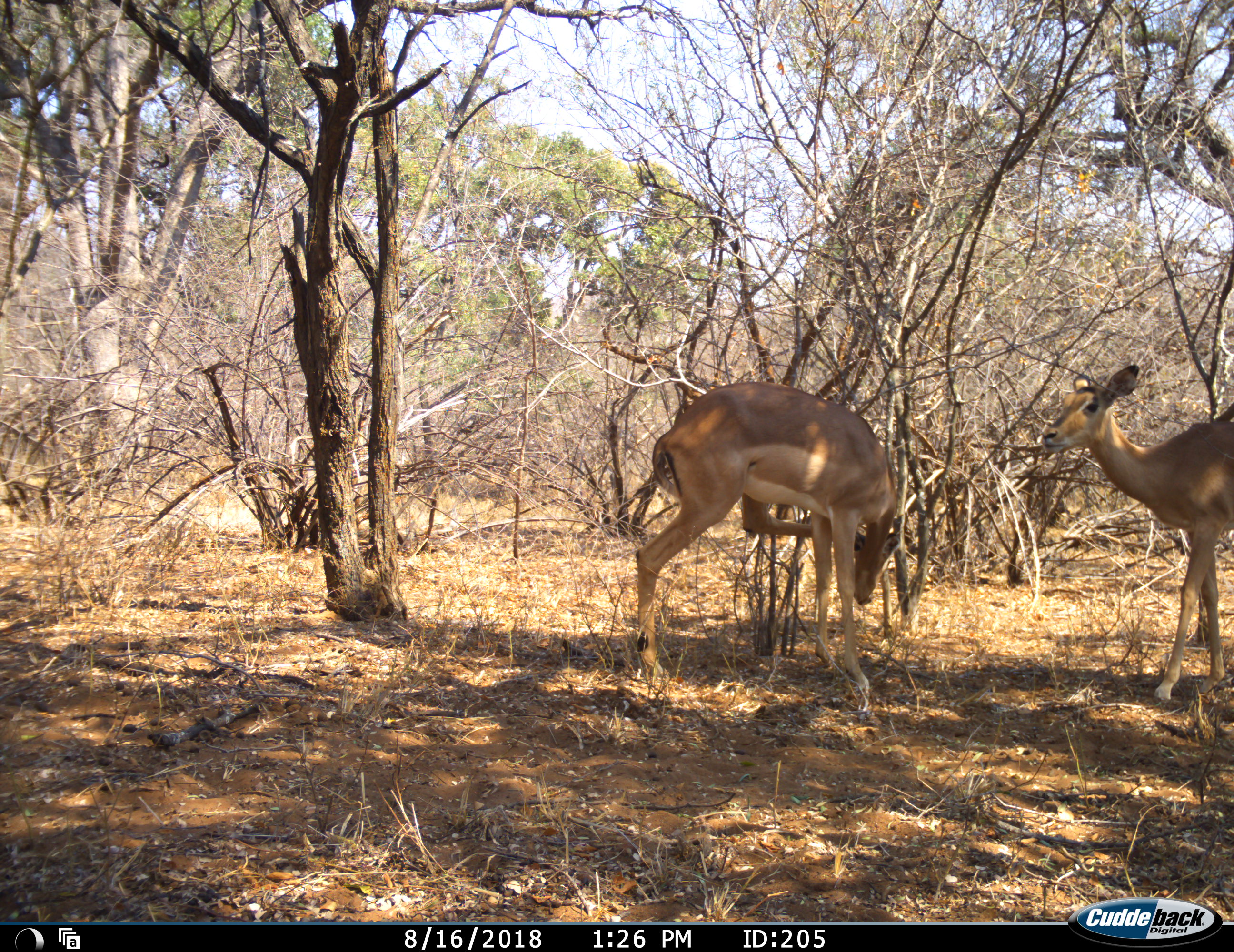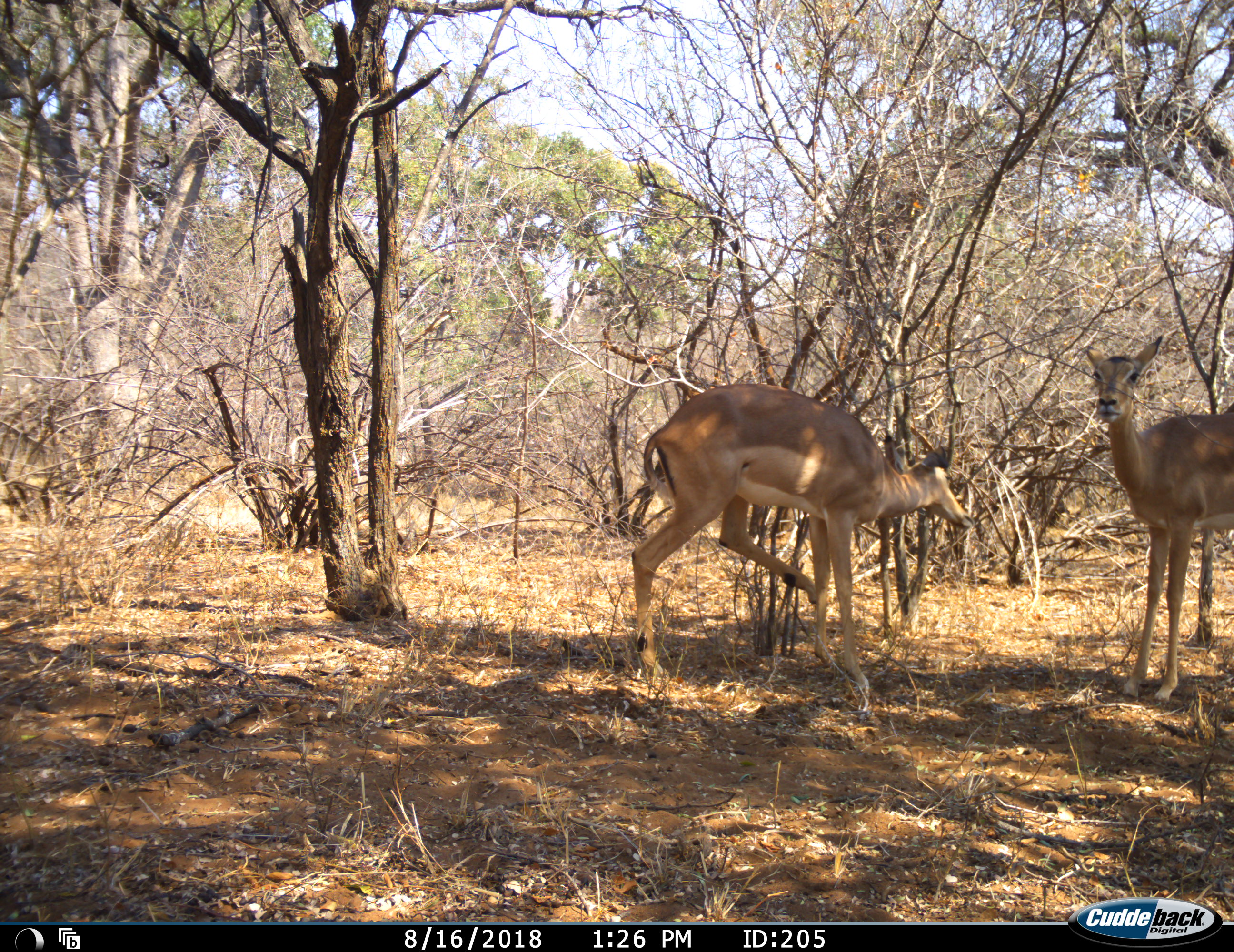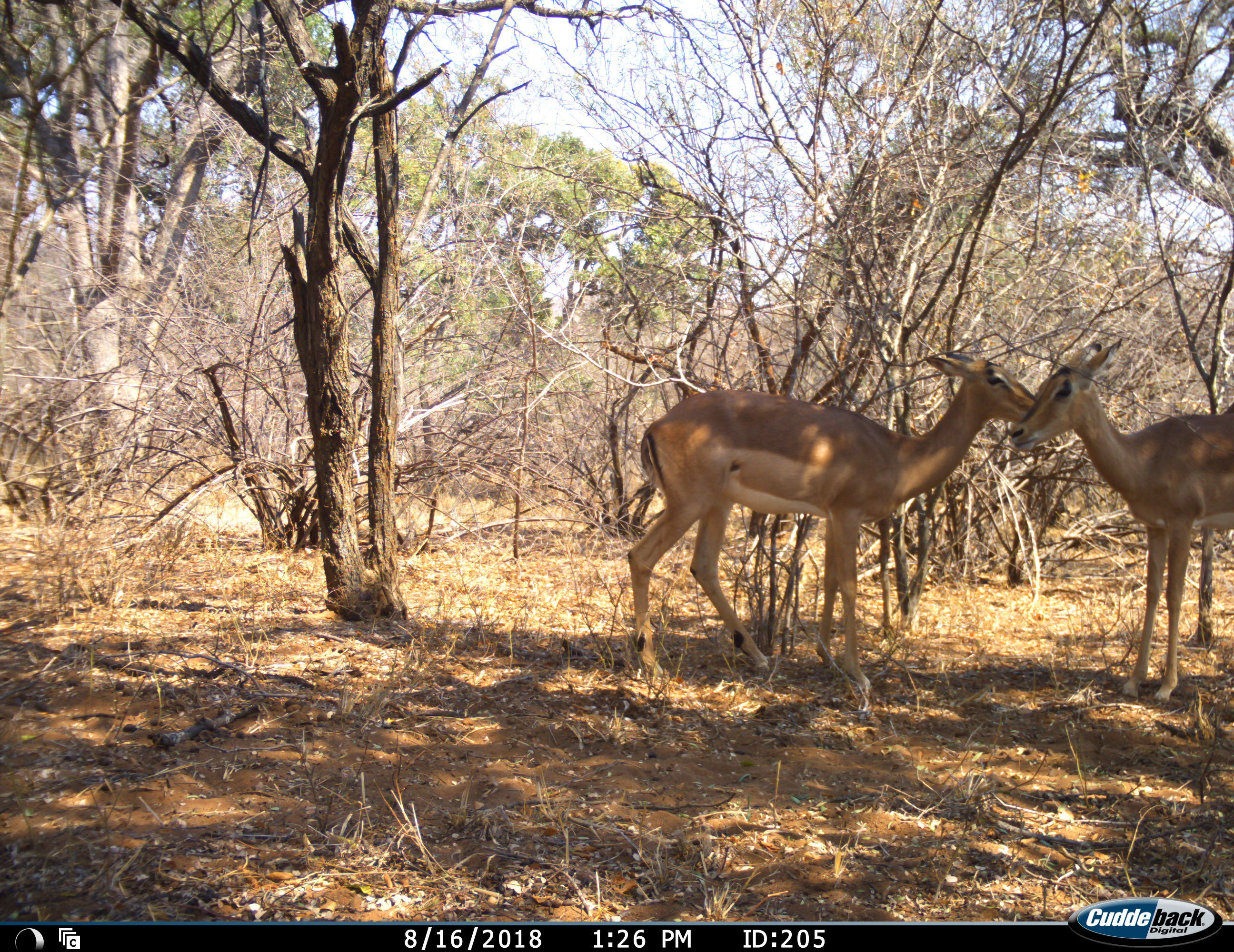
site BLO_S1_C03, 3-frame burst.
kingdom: Animalia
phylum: Chordata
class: Mammalia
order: Artiodactyla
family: Bovidae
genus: Aepyceros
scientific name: Aepyceros melampus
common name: impala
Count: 2.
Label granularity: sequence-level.